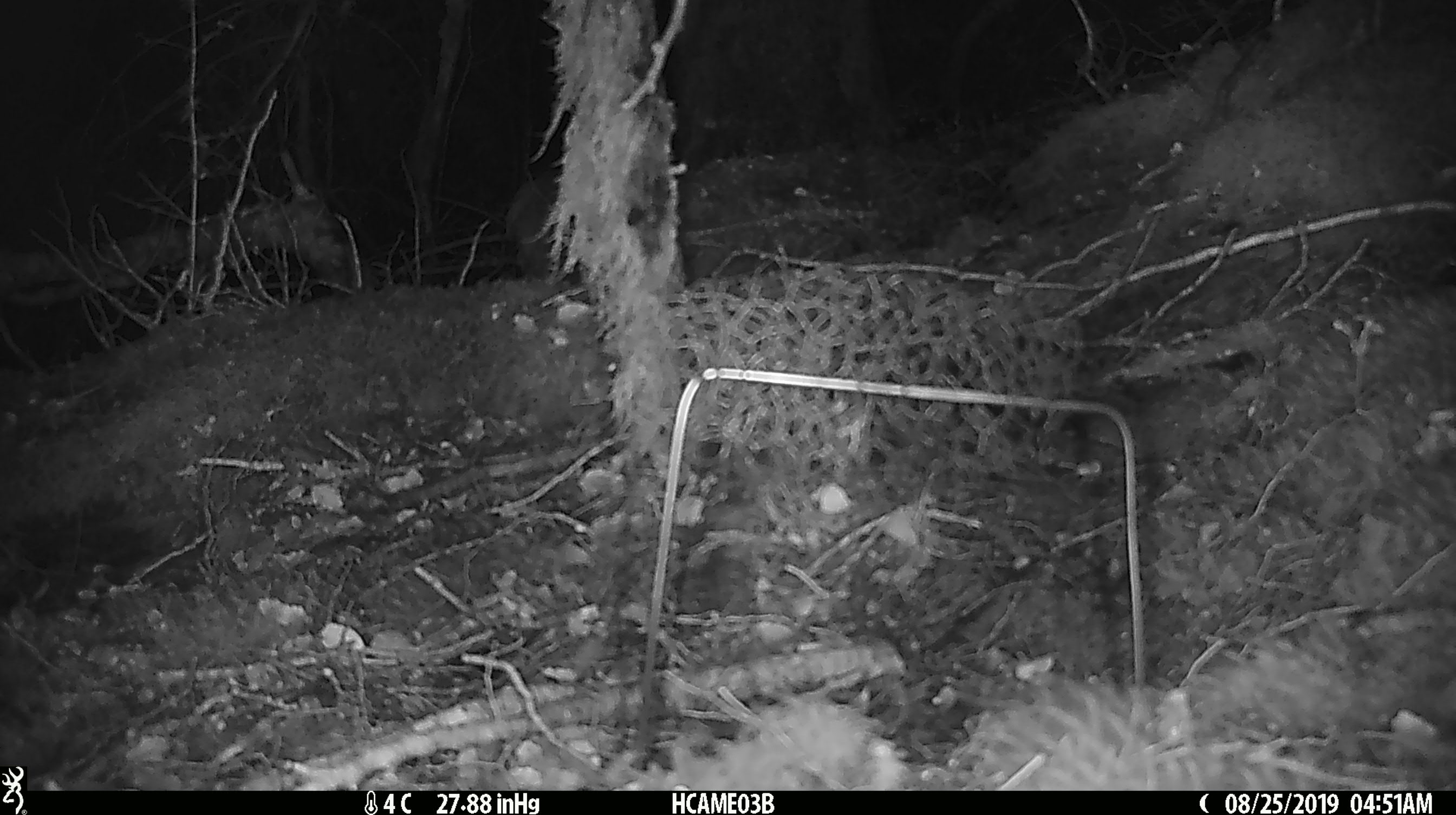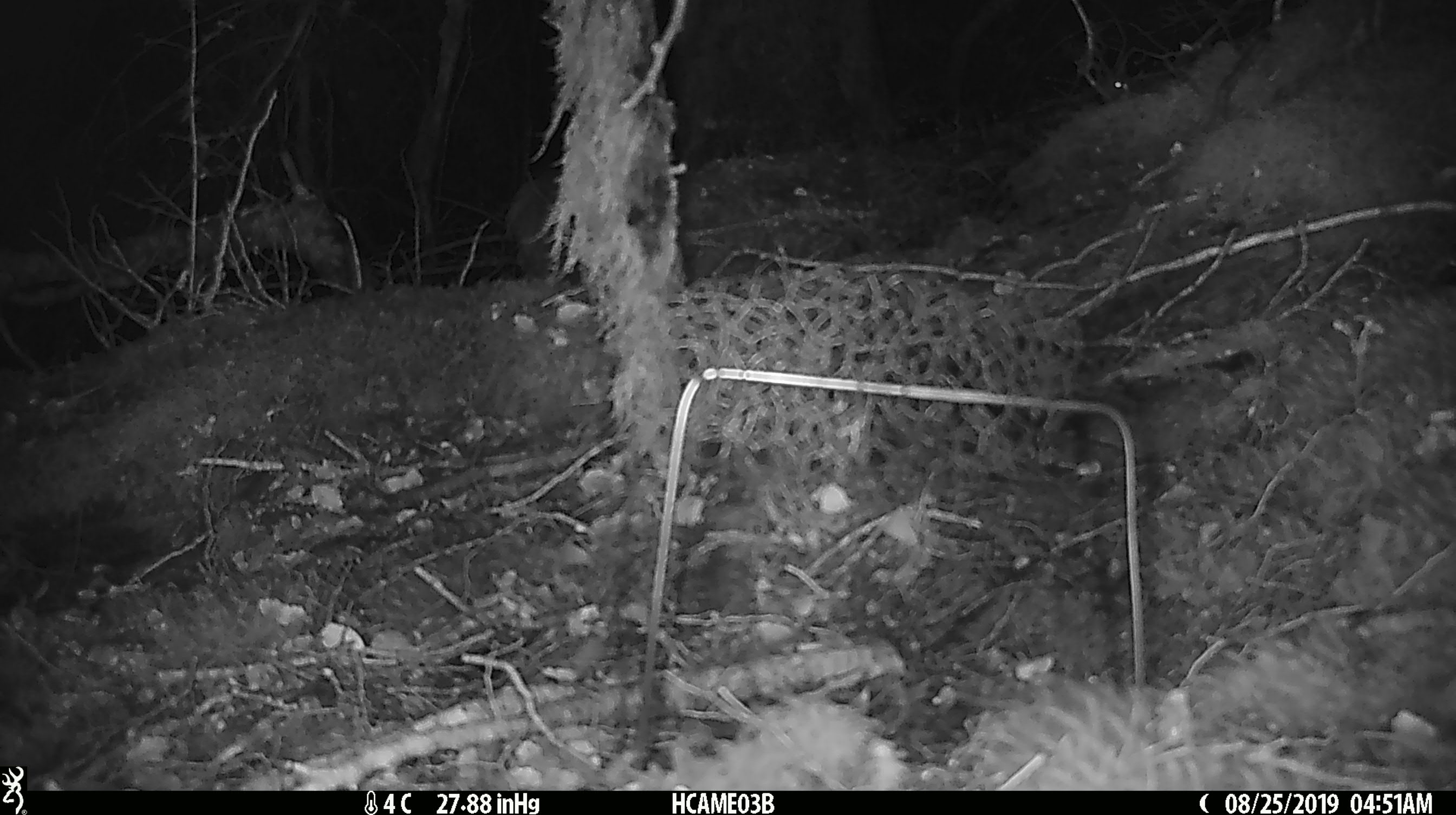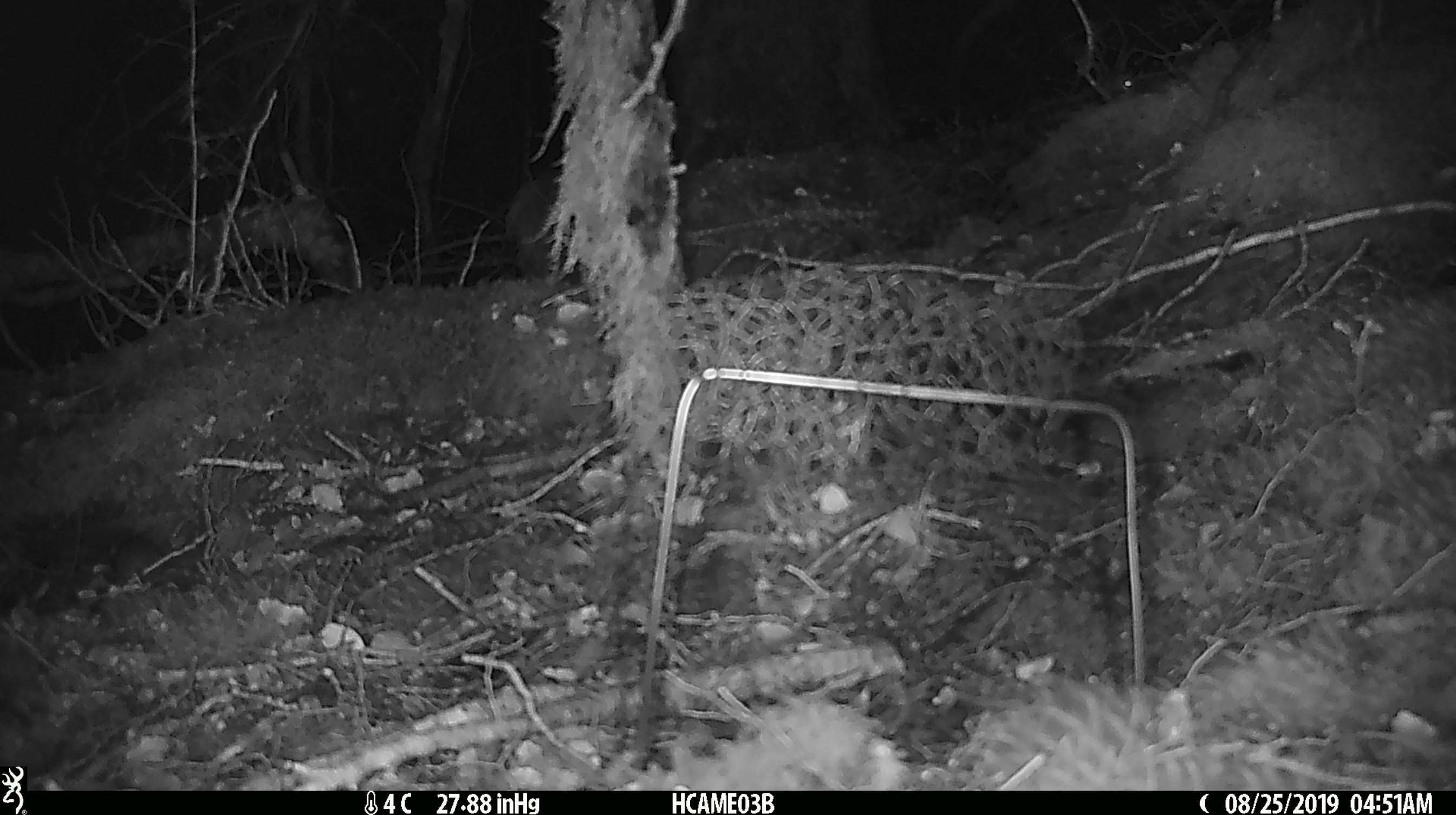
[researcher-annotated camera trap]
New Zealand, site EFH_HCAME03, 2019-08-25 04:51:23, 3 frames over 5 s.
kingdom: Animalia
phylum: Chordata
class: Mammalia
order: Rodentia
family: Muridae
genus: Mus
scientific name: Mus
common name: mouse